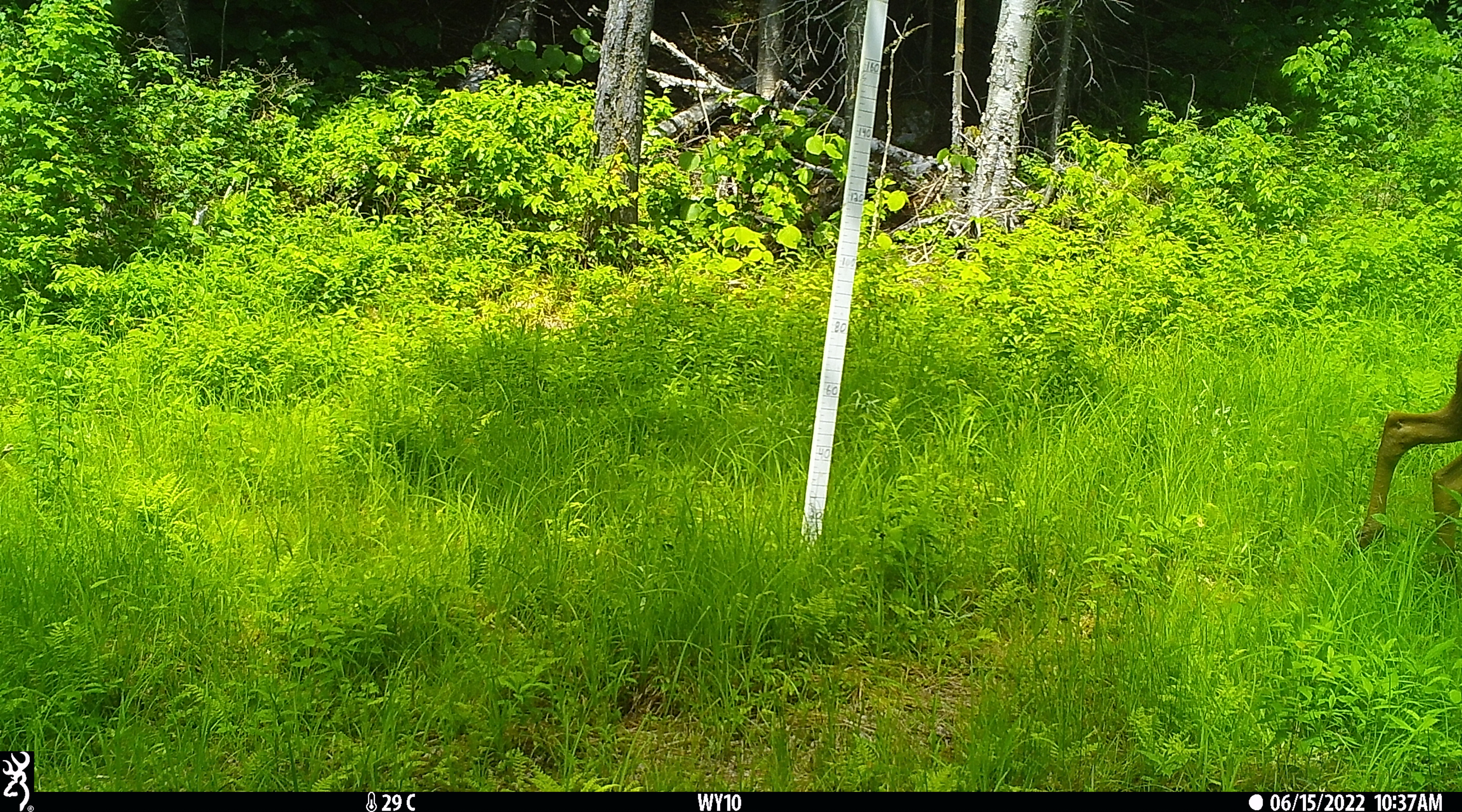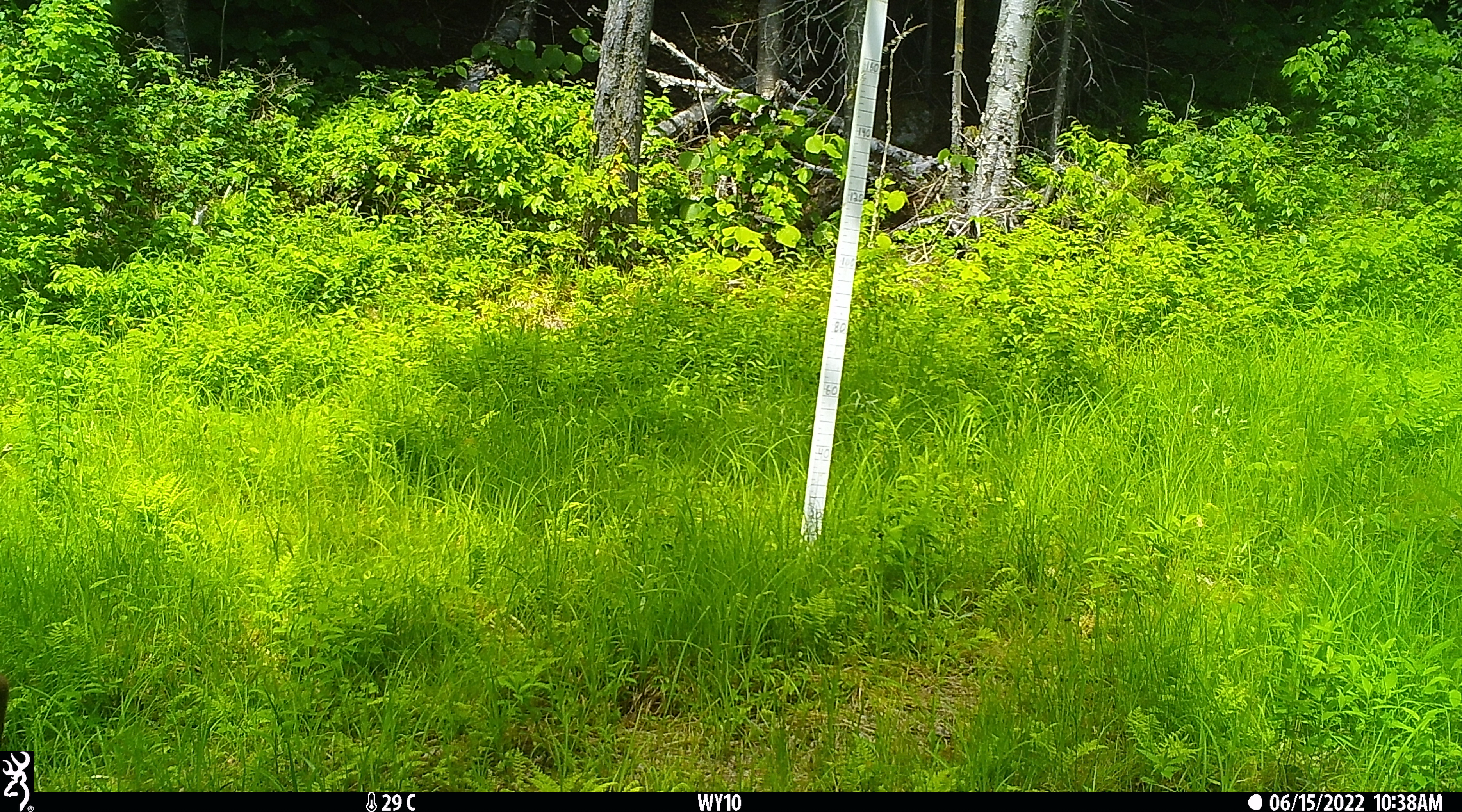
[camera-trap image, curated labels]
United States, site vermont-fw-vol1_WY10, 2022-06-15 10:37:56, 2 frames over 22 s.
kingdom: Animalia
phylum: Chordata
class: Mammalia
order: Artiodactyla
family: Cervidae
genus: Alces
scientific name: Alces alces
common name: moose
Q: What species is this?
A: Moose (Alces alces).